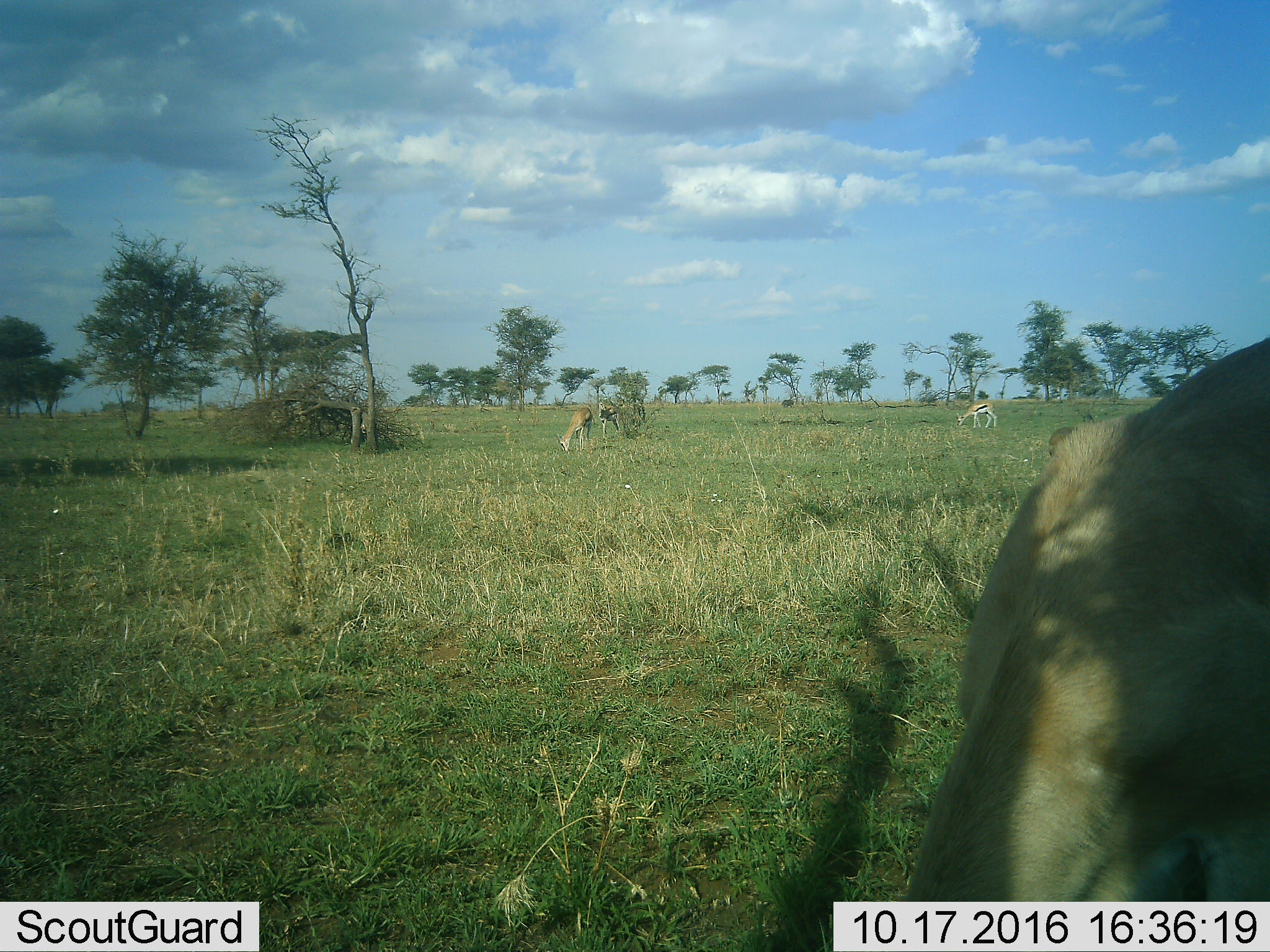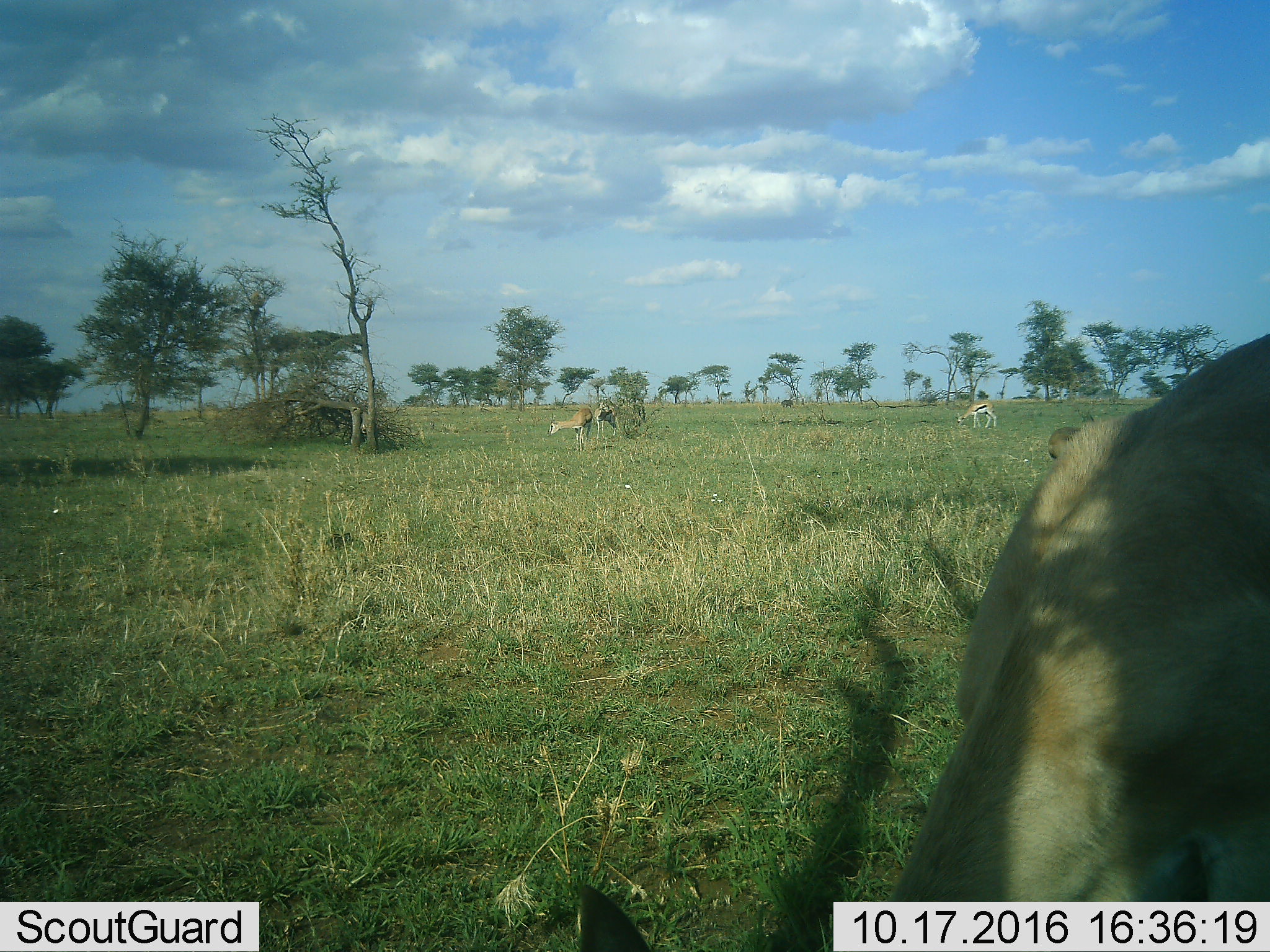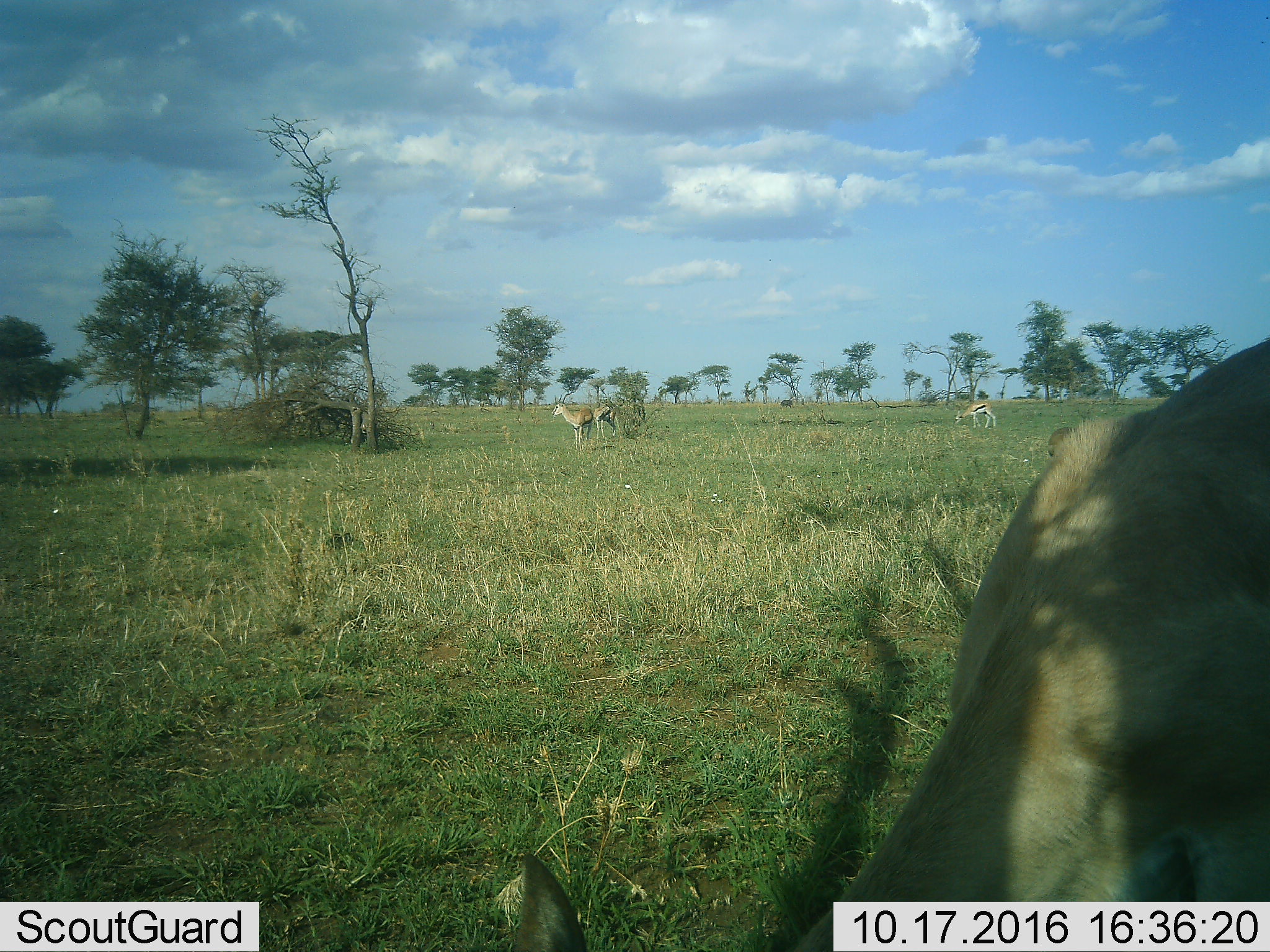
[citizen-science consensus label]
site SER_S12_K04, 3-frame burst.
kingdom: Animalia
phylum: Chordata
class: Mammalia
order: Artiodactyla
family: Bovidae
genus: Eudorcas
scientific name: Eudorcas thomsonii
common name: thomson's gazelle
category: gazellethomsons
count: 4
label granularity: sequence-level